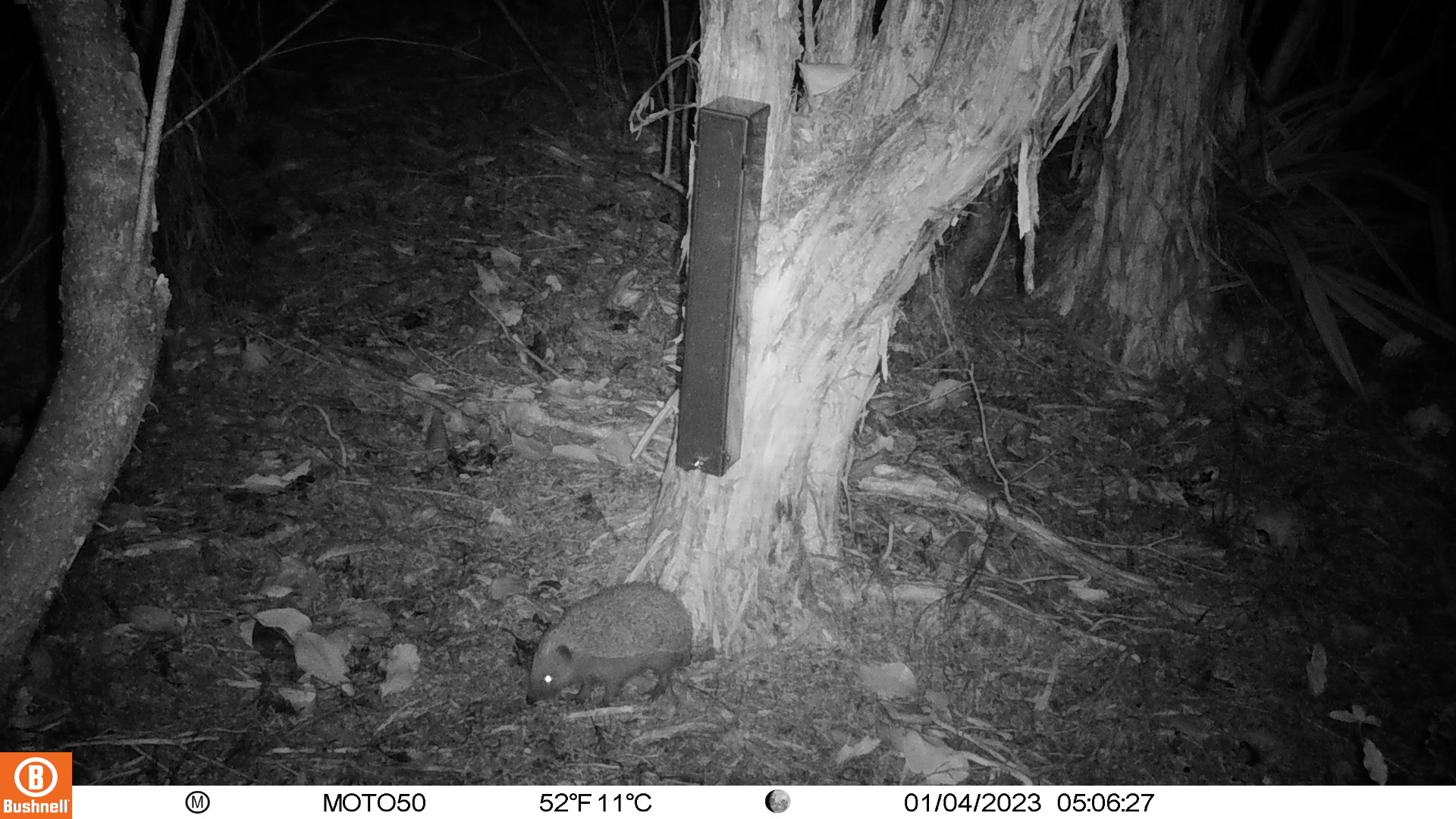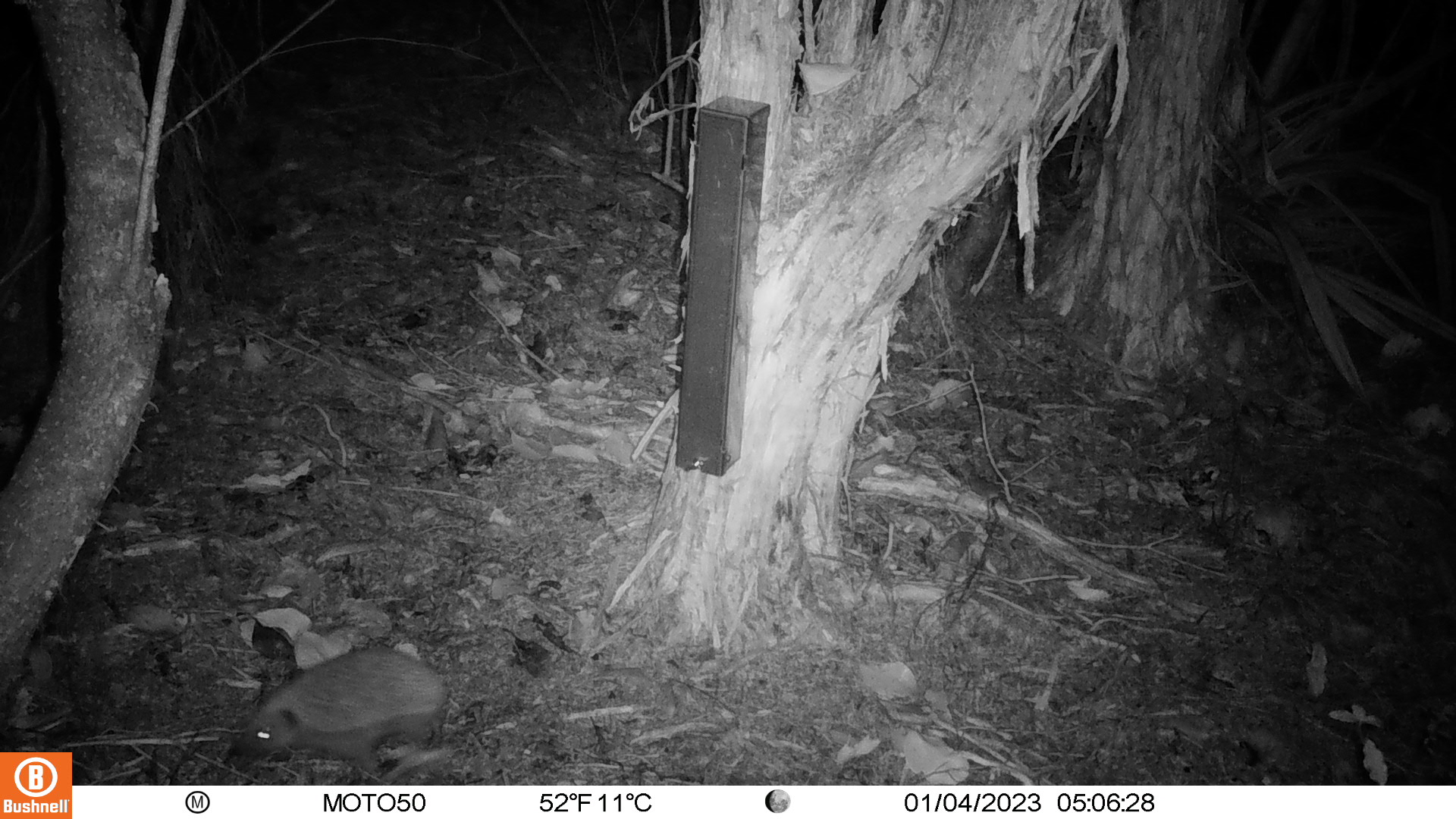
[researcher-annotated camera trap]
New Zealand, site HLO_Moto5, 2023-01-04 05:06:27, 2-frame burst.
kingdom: Animalia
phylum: Chordata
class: Mammalia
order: Eulipotyphla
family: Erinaceidae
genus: Erinaceus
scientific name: Erinaceus europaeus europaeus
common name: european hedgehog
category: hedgehog